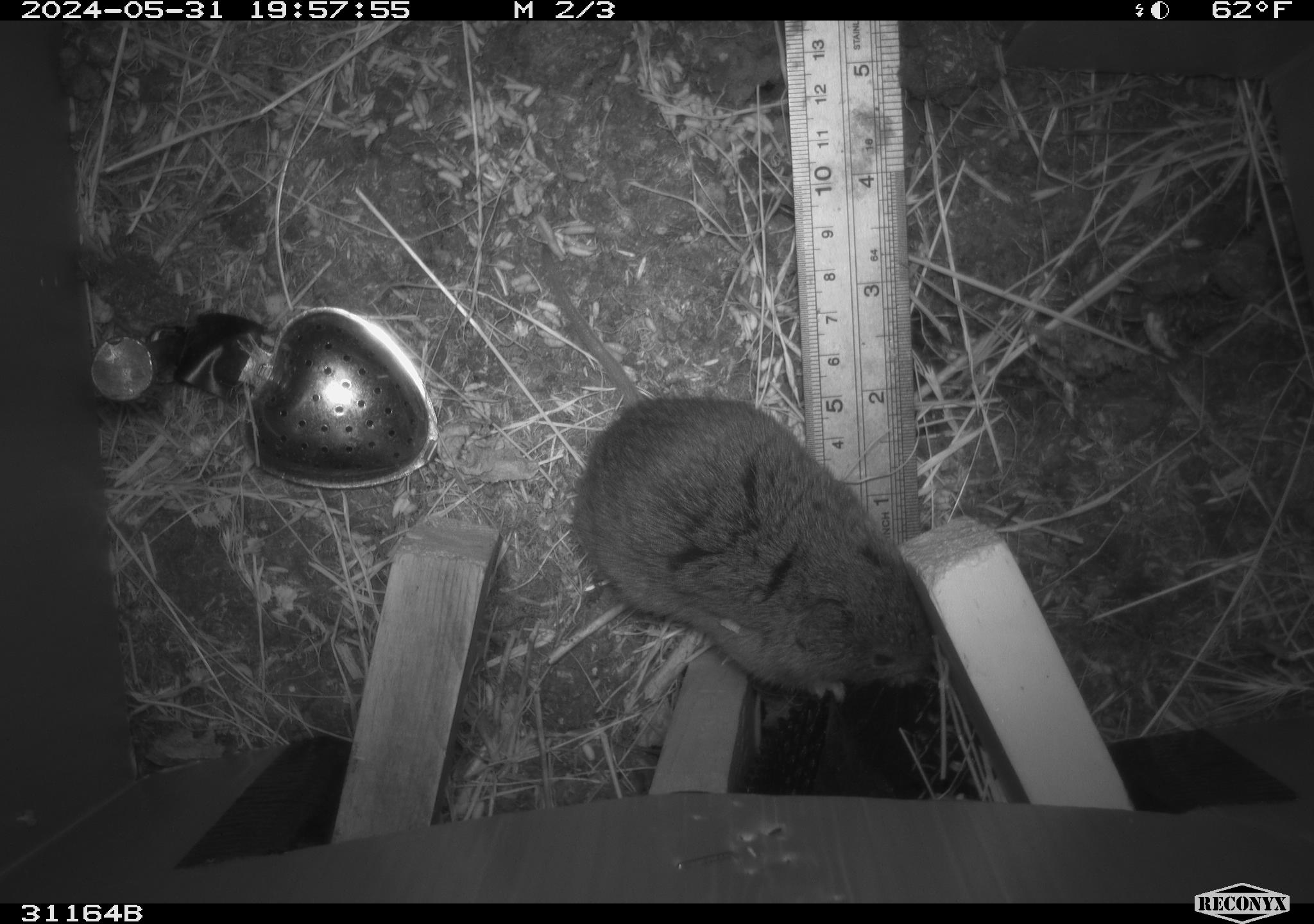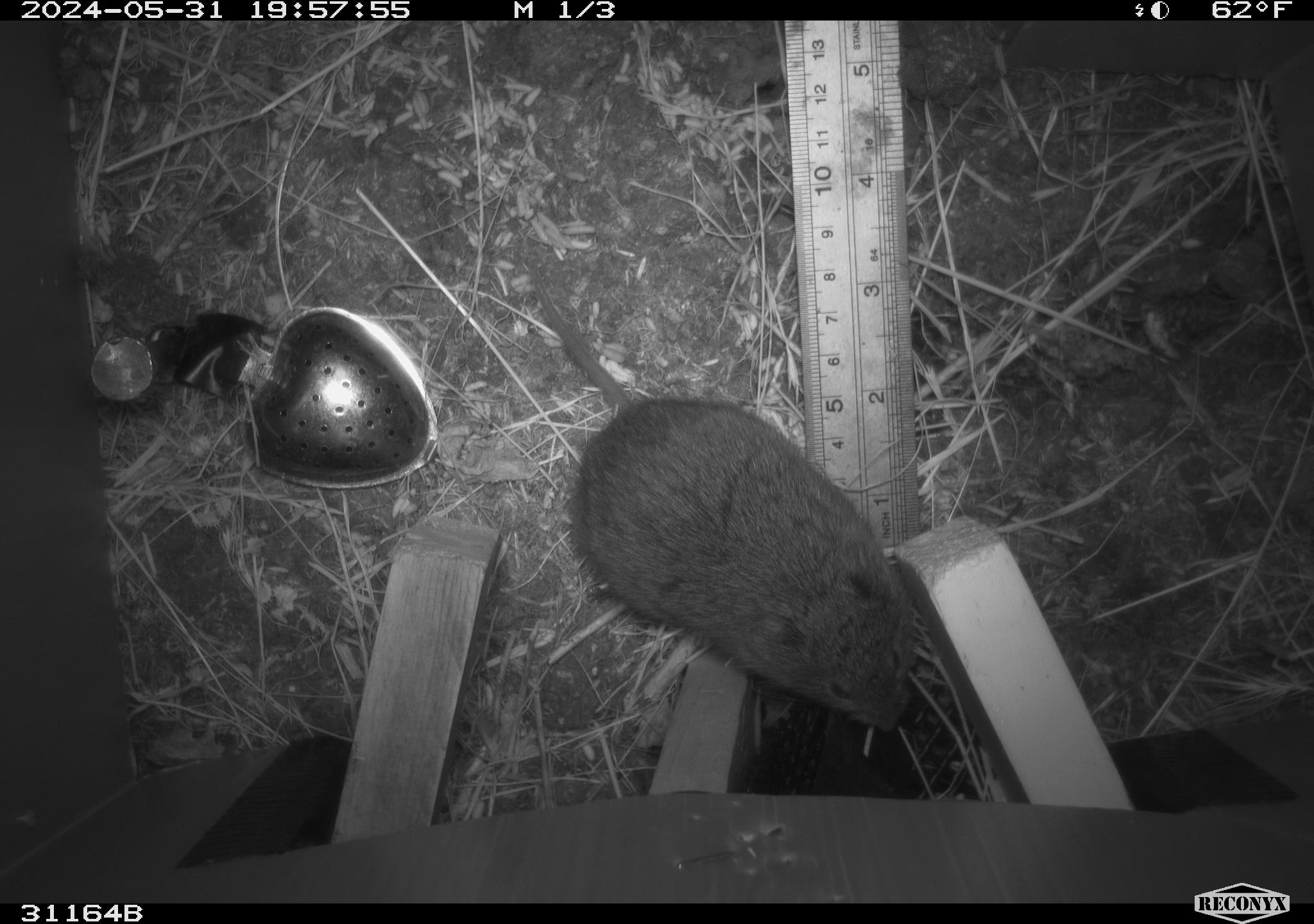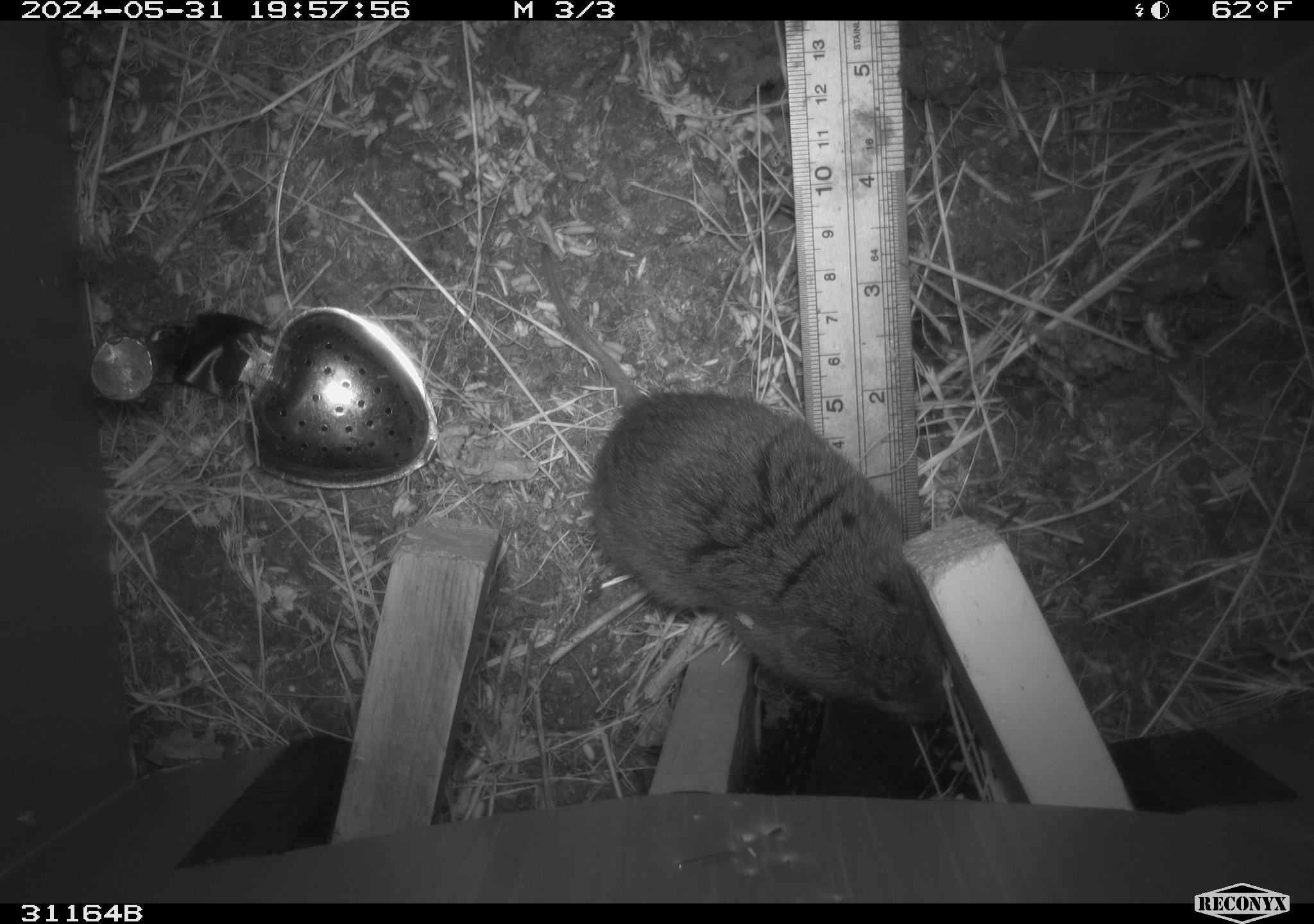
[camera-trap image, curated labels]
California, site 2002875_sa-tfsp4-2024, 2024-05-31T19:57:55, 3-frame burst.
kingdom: Animalia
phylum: Chordata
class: Mammalia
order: Rodentia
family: Cricetidae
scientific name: Arvicolinae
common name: voles, lemmings, and muskrats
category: arvicolinae subfamily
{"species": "arvicolinae subfamily (voles, lemmings, and muskrats) (Arvicolinae)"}